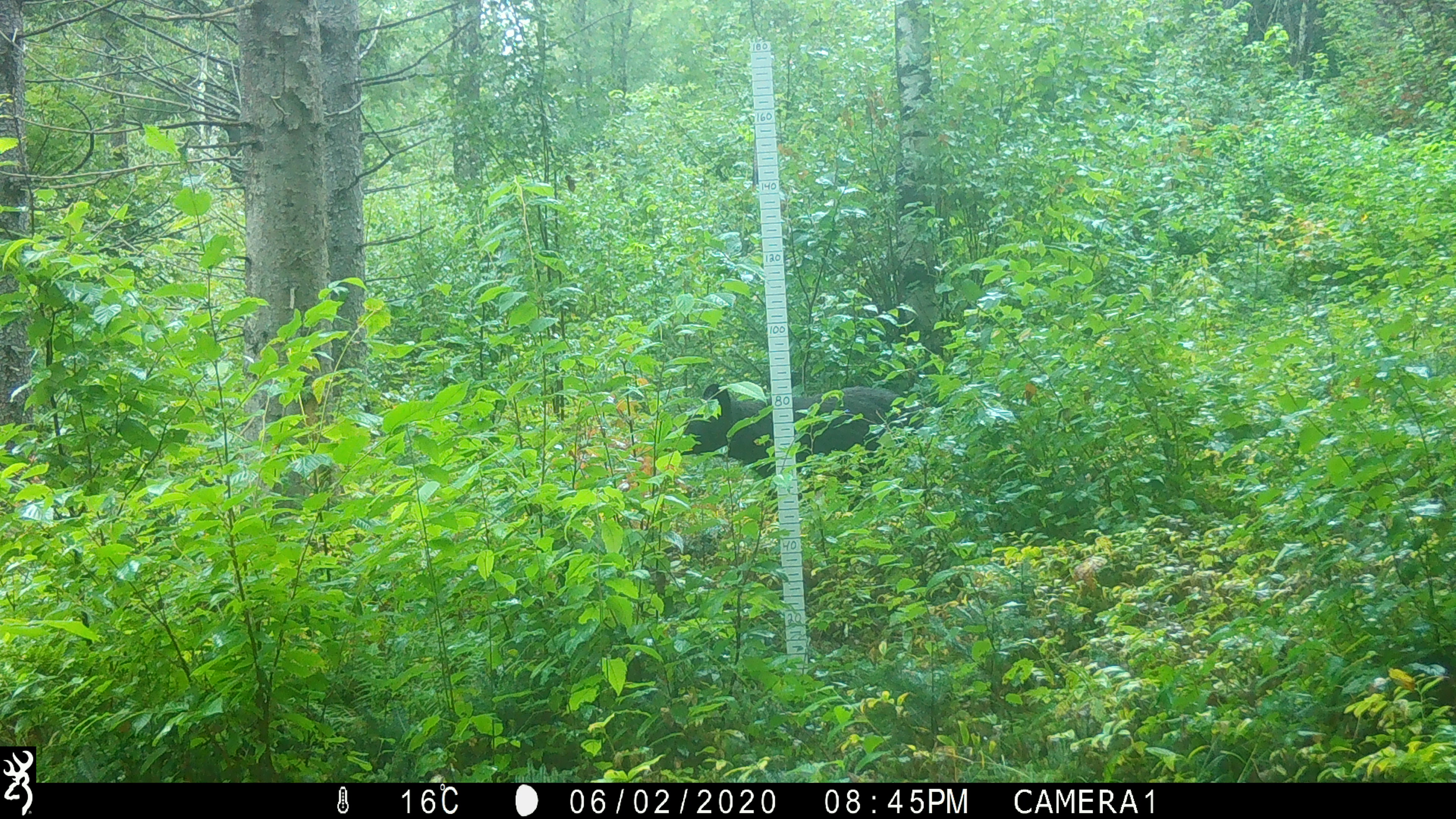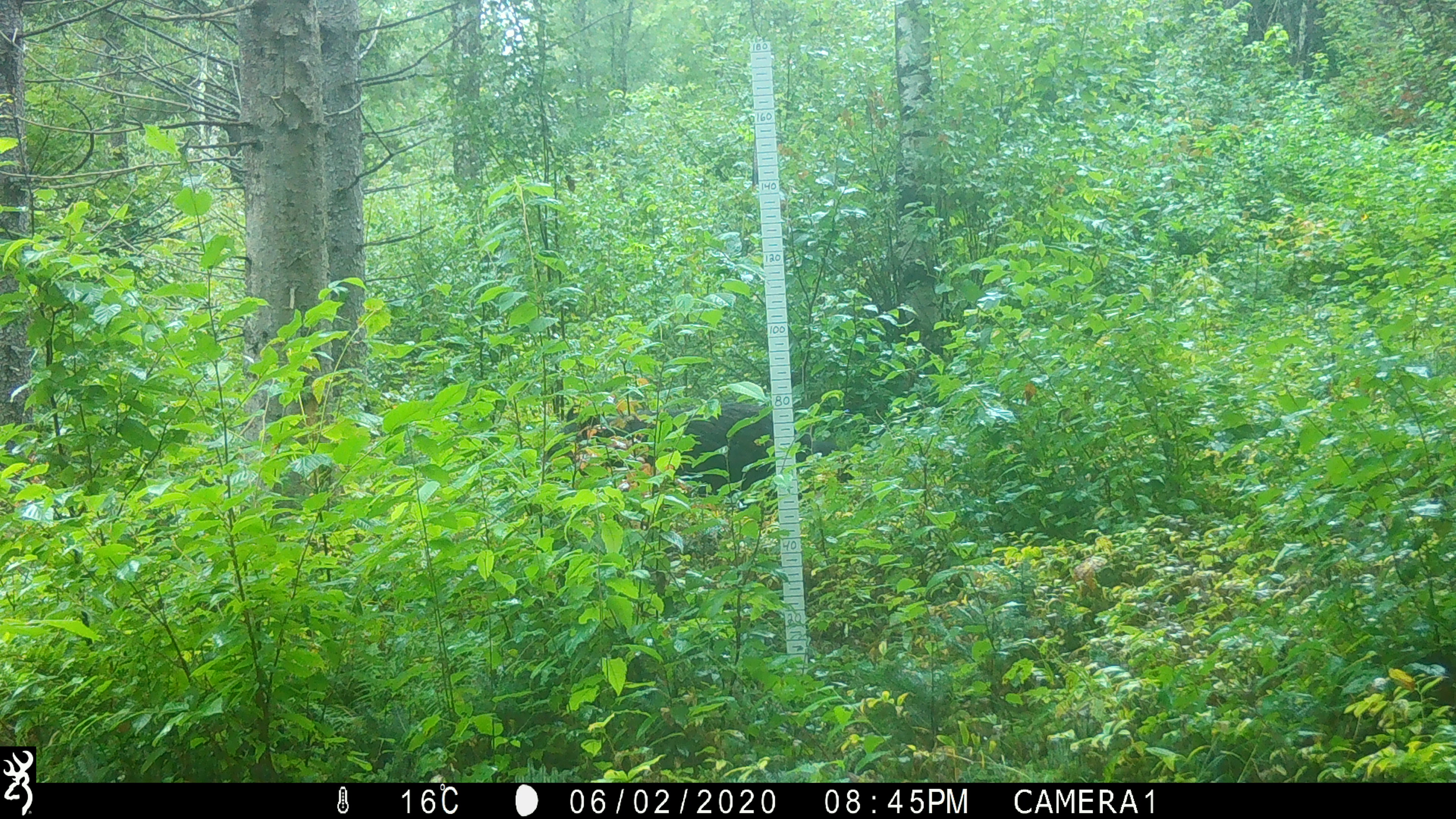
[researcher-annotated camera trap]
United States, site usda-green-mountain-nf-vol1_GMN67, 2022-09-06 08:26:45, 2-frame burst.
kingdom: Animalia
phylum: Chordata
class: Mammalia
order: Carnivora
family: Ursidae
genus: Ursus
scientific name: Ursus americanus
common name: black bear